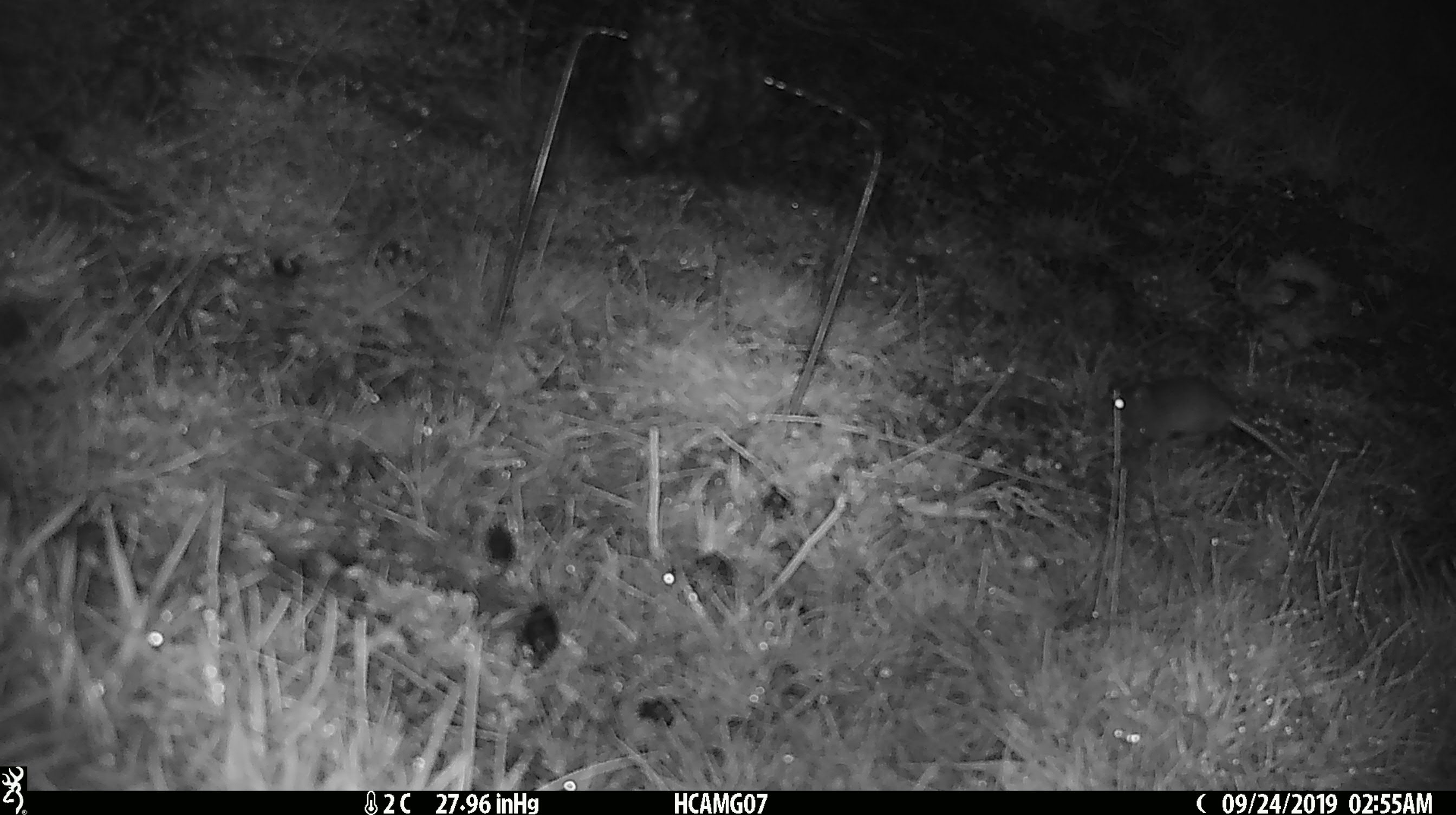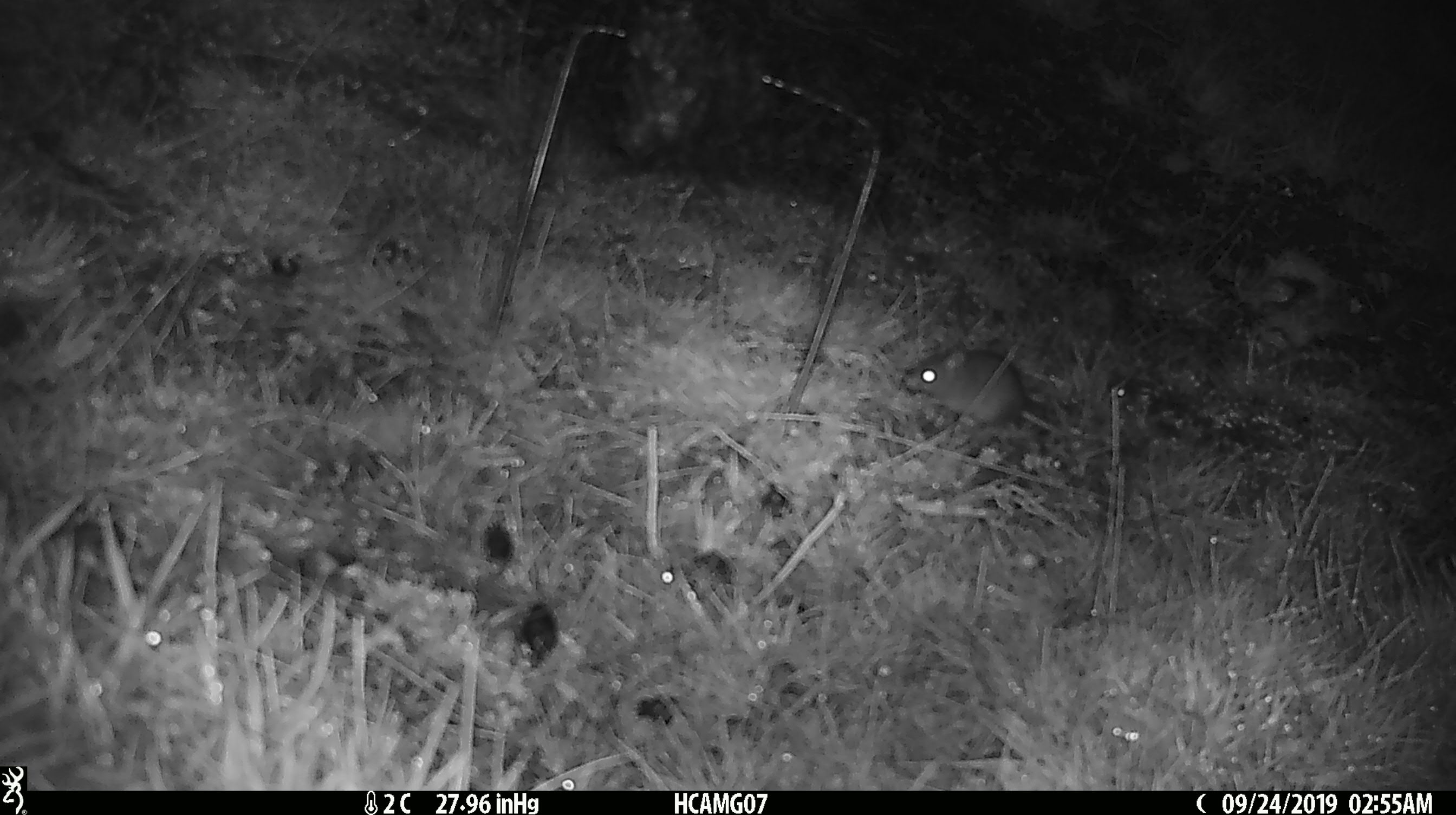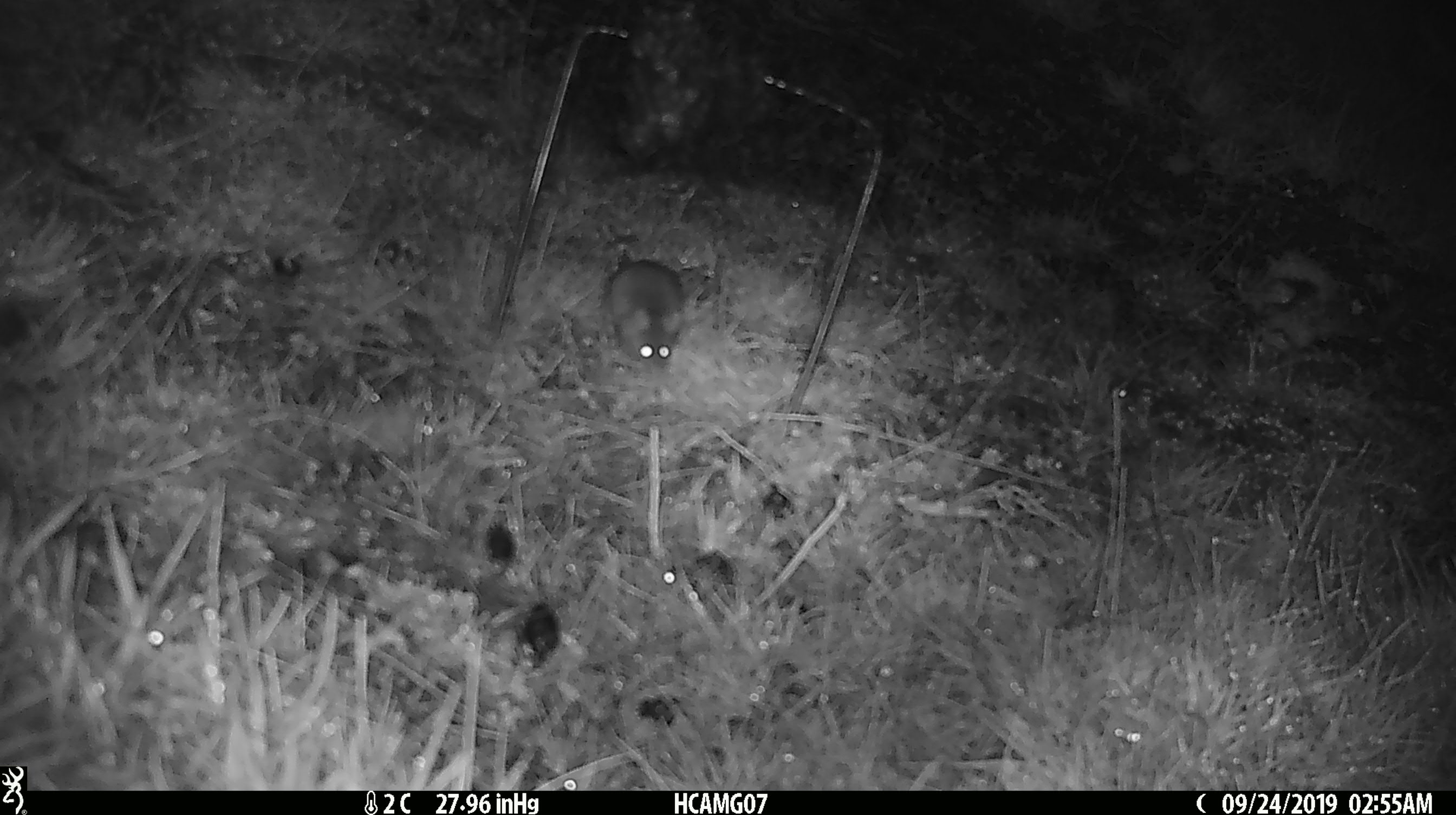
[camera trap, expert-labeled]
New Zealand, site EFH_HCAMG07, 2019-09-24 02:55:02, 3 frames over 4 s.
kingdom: Animalia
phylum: Chordata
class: Mammalia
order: Rodentia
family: Muridae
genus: Mus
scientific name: Mus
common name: mouse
Mouse (Mus).